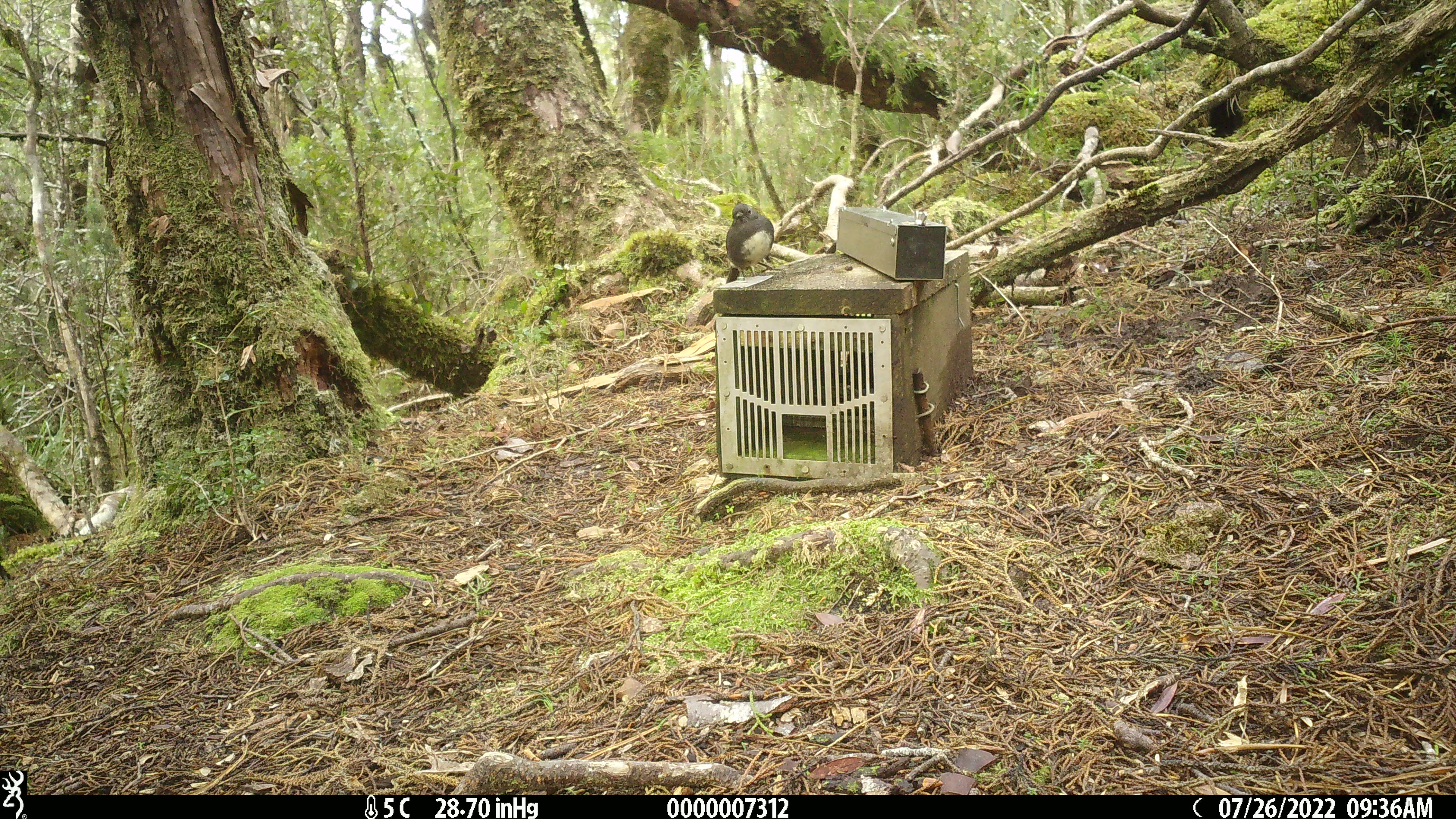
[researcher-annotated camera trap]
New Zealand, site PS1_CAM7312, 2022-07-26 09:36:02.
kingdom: Animalia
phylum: Chordata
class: Aves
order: Passeriformes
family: Petroicidae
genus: Petroica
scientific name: Petroica australis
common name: new zealand robin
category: robin